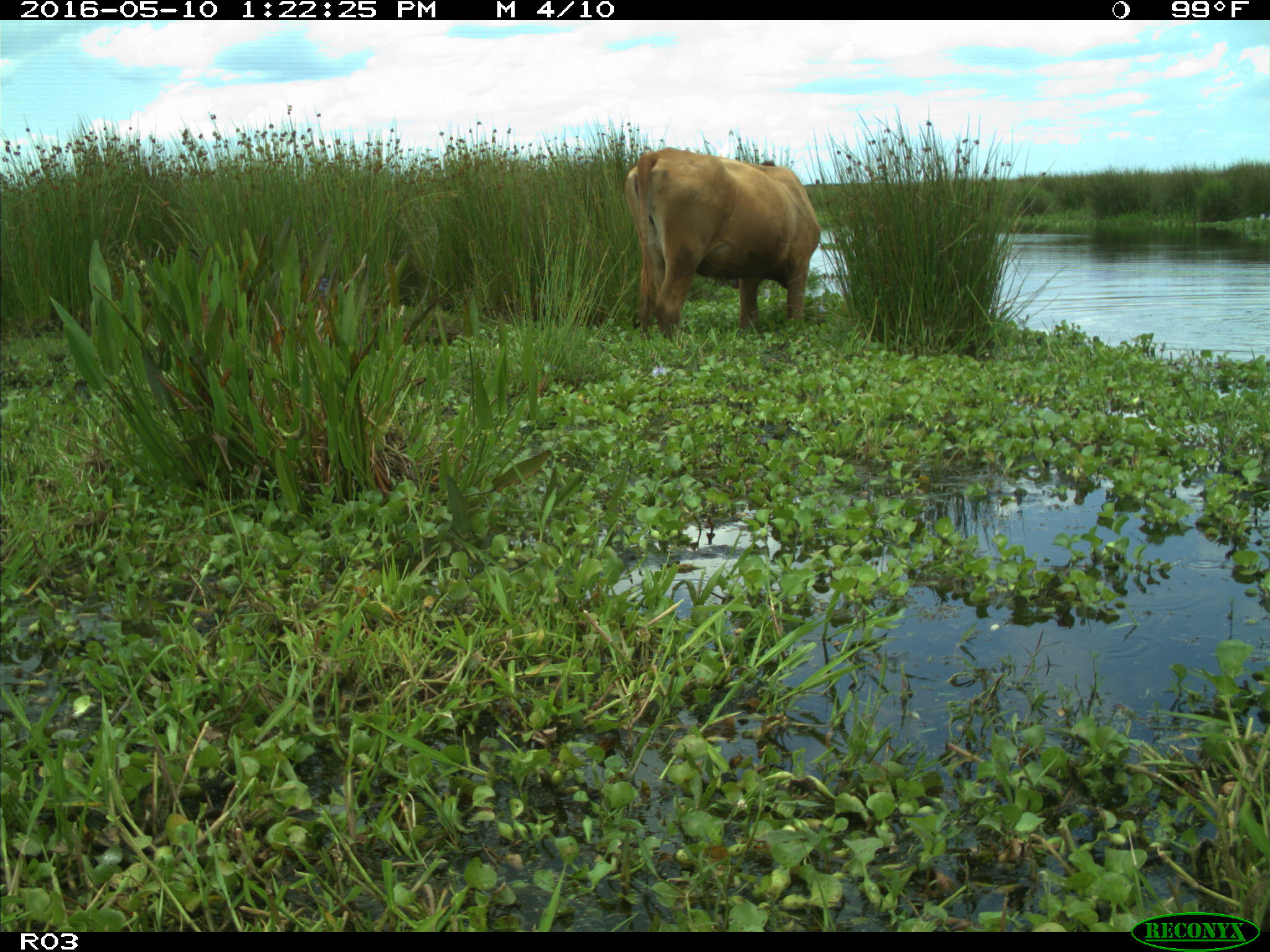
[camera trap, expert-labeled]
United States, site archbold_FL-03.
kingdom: Animalia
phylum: Chordata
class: Mammalia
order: Artiodactyla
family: Bovidae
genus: Bos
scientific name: Bos taurus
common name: domestic cow